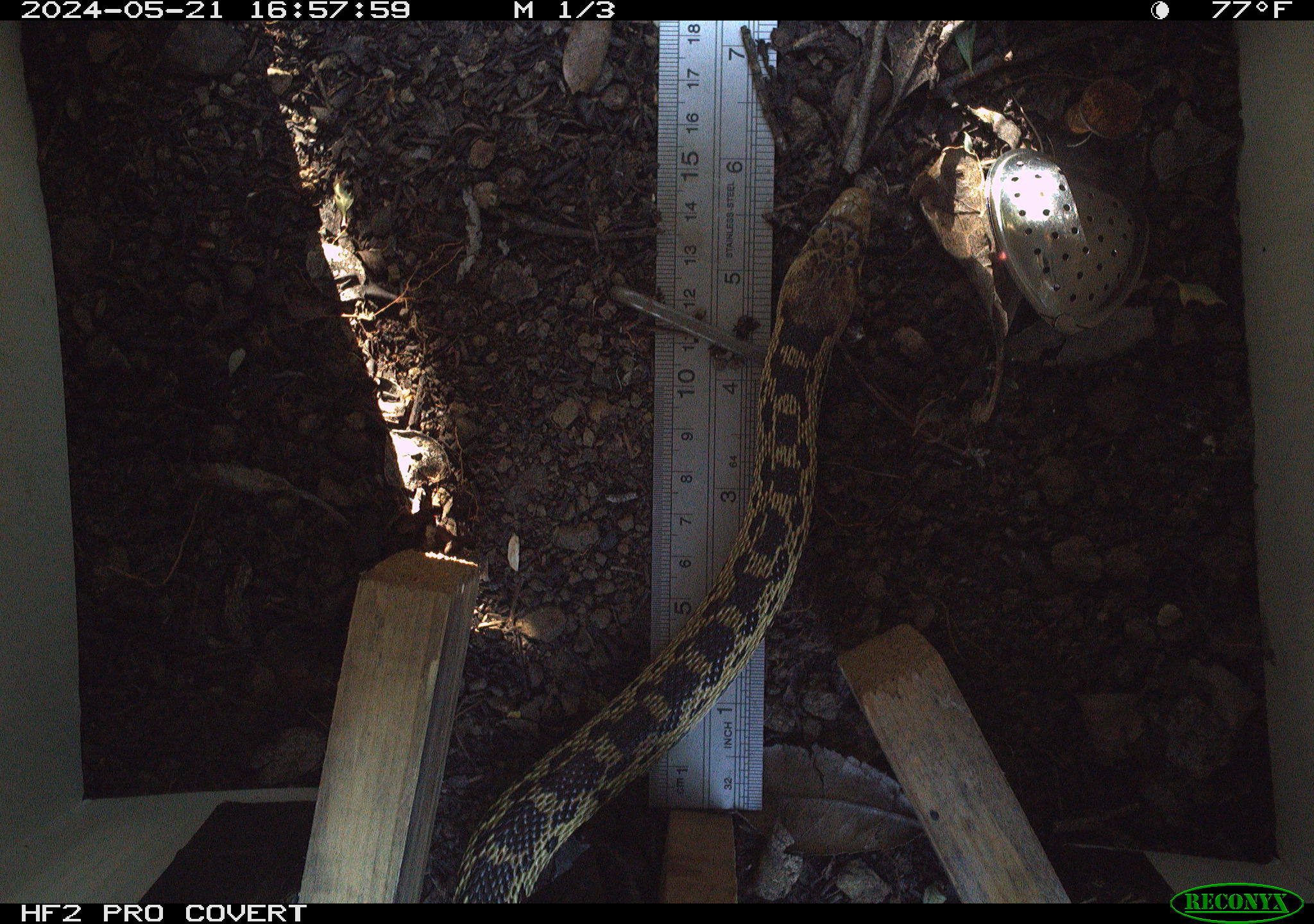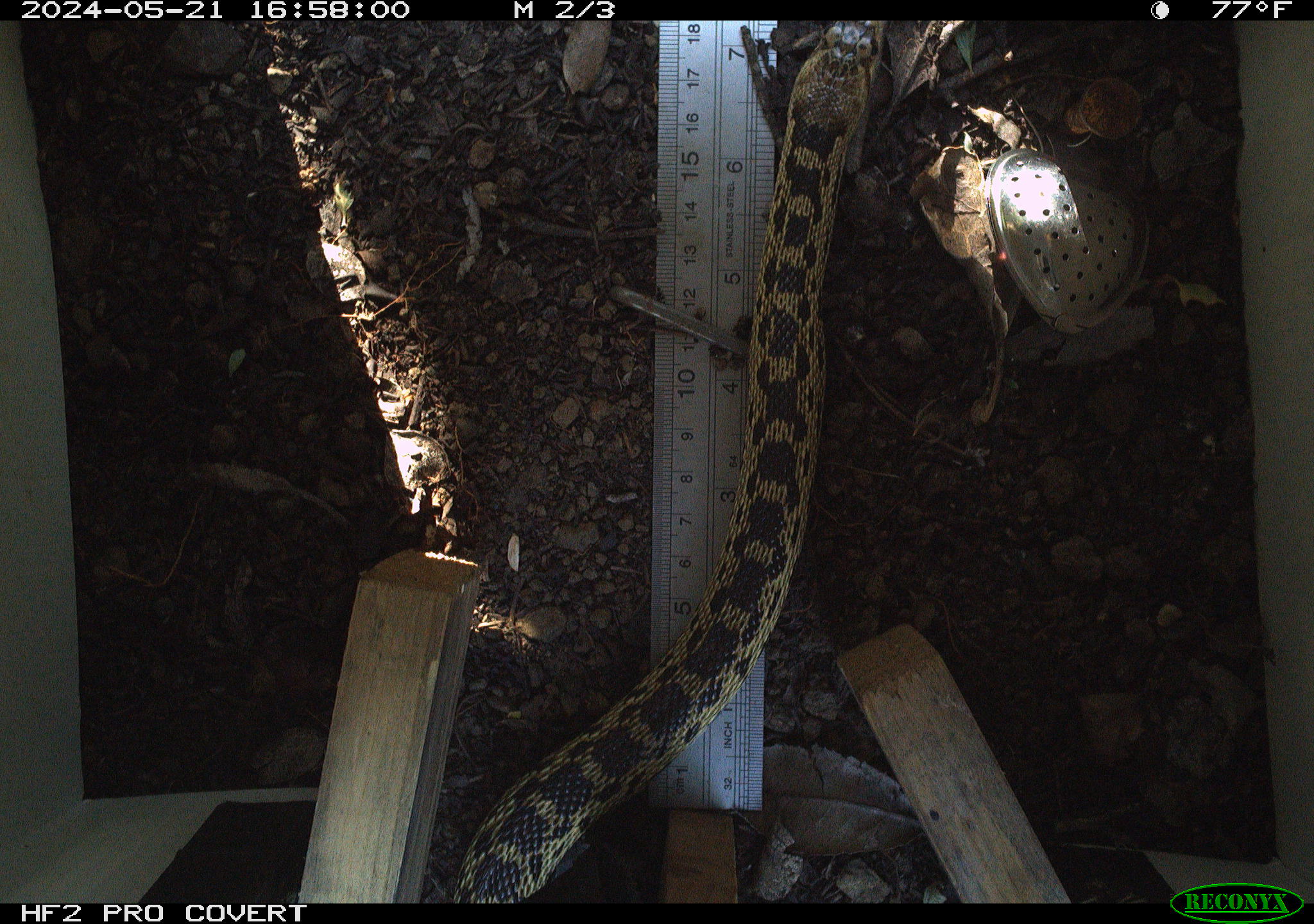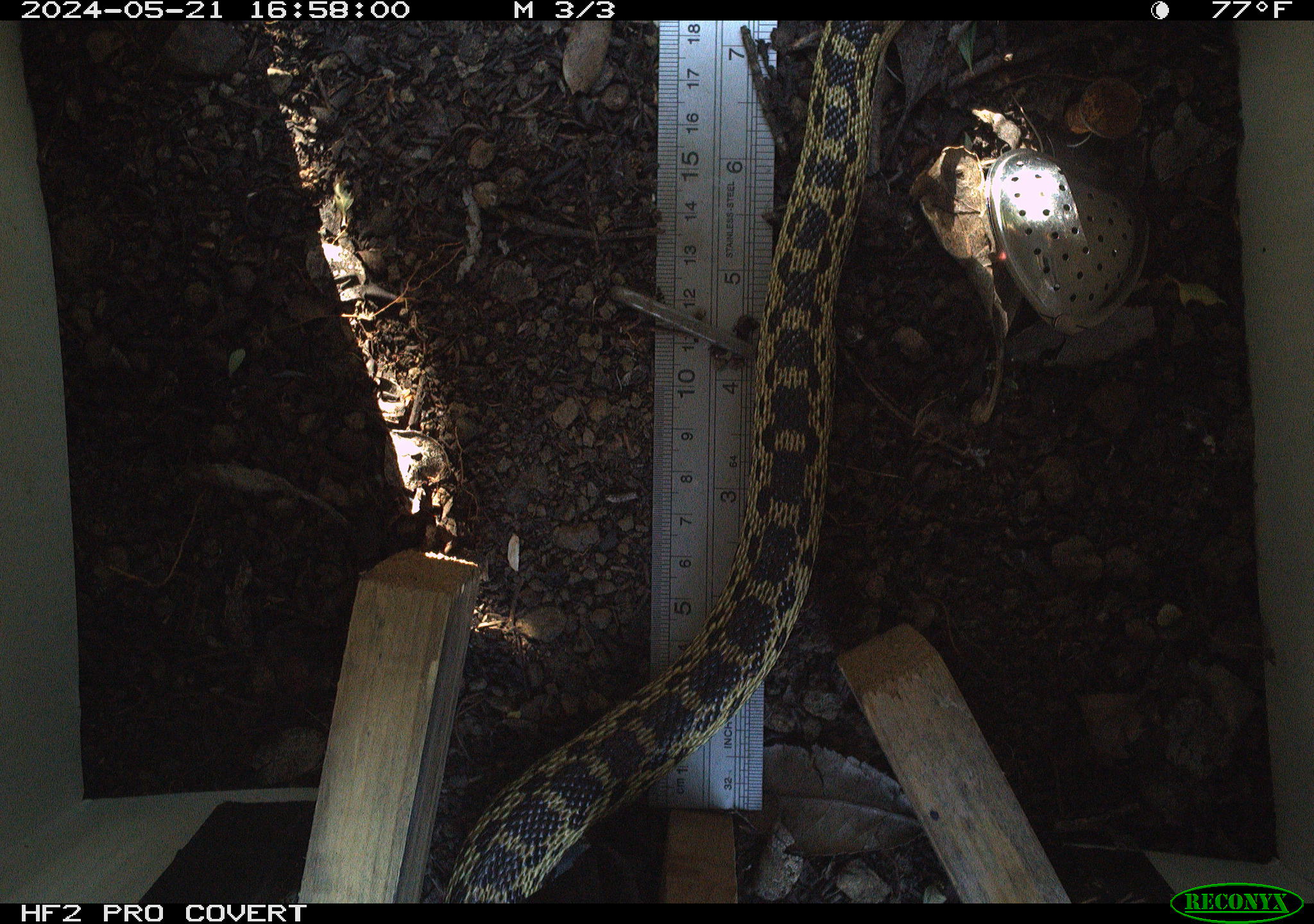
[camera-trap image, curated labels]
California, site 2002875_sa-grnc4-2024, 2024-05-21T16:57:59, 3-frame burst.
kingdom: Animalia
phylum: Chordata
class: Reptilia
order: Squamata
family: Colubridae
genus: Pituophis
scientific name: Pituophis catenifer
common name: gophersnake